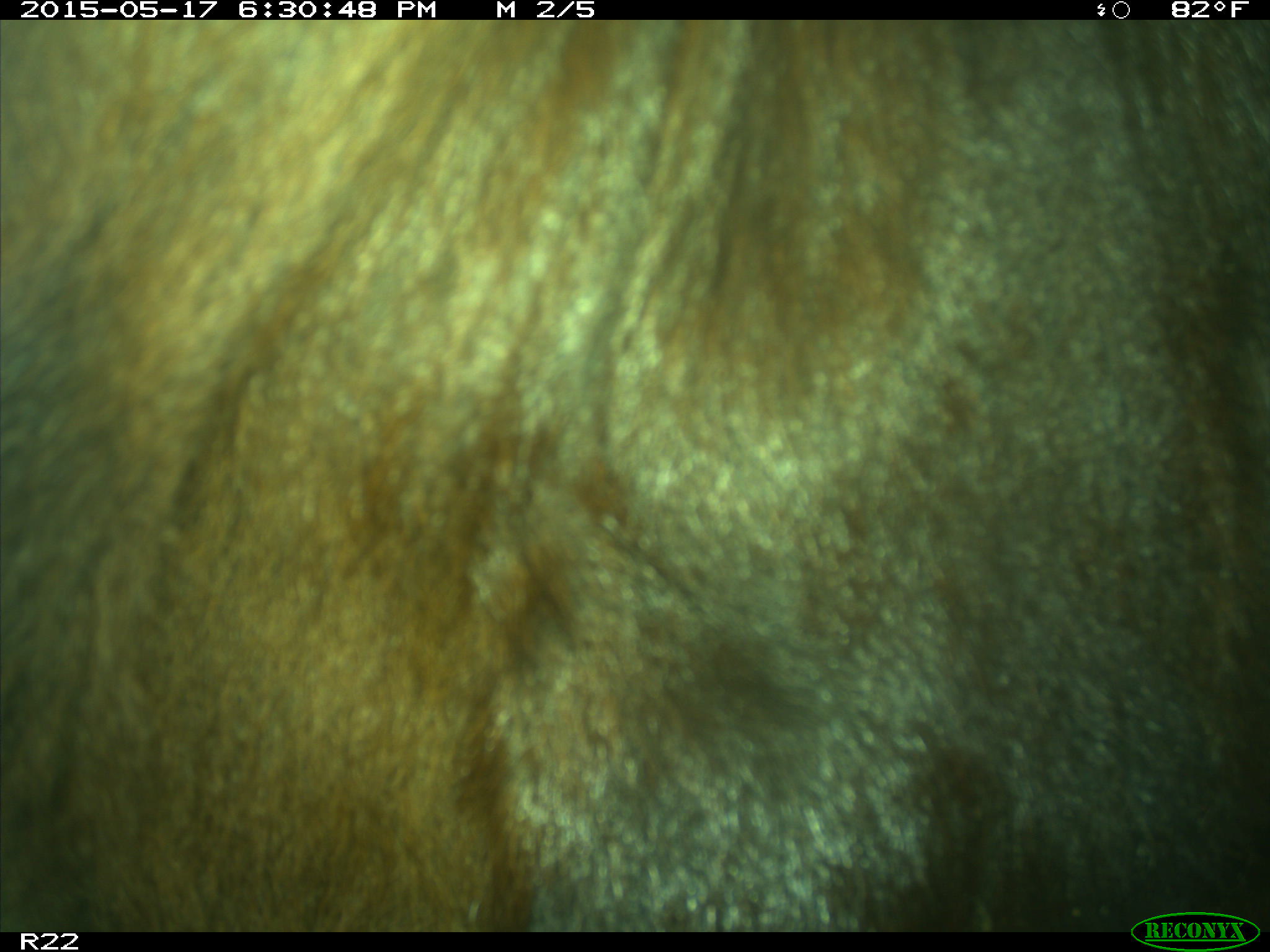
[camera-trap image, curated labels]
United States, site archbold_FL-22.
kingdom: Animalia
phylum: Chordata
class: Mammalia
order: Artiodactyla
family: Bovidae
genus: Bos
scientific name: Bos taurus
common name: domestic cow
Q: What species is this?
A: Bos taurus (domestic cow).